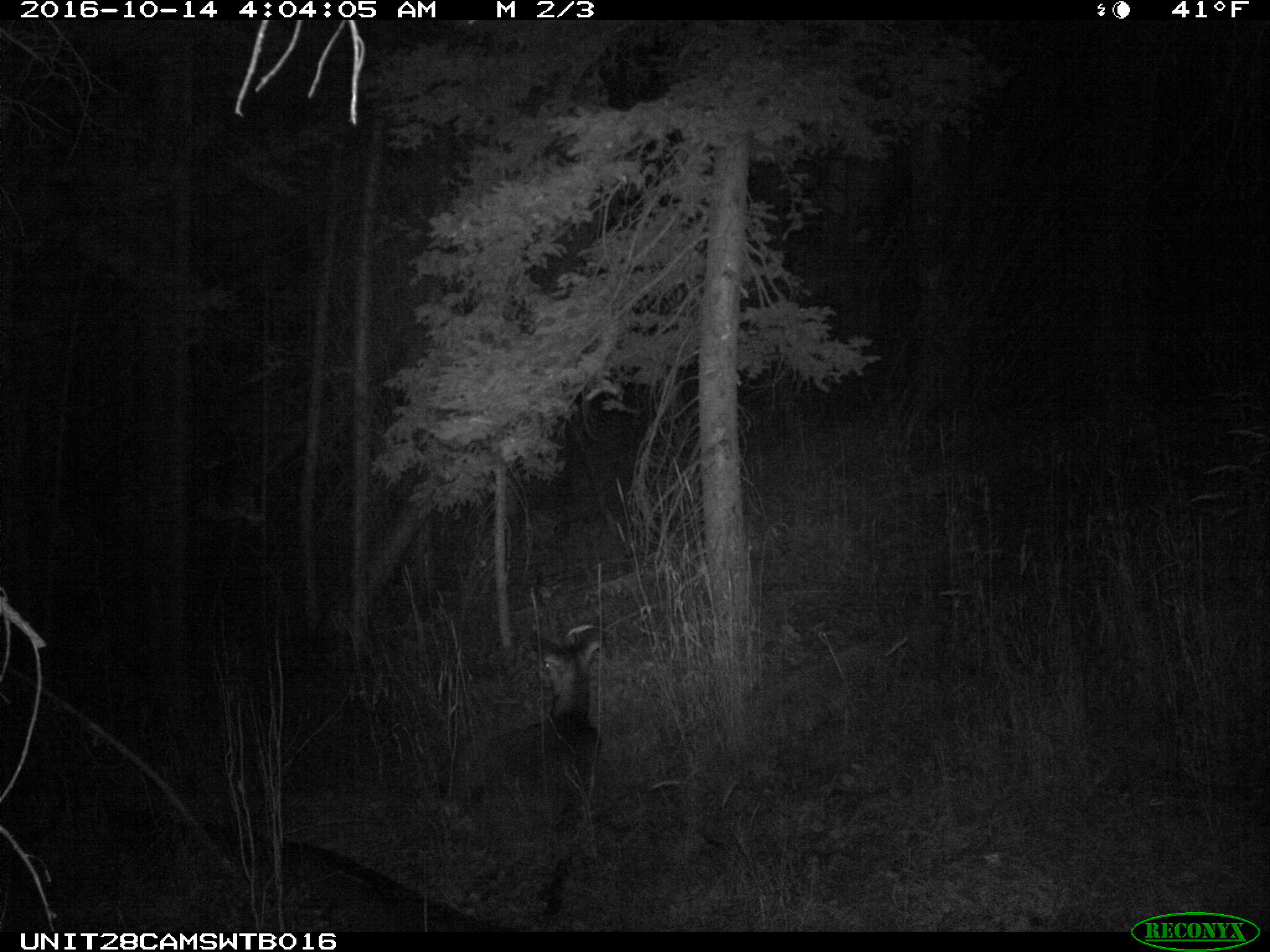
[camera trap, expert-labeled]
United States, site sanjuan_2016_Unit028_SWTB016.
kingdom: Animalia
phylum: Chordata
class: Mammalia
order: Artiodactyla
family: Cervidae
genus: Odocoileus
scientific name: Odocoileus hemionus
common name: mule deer